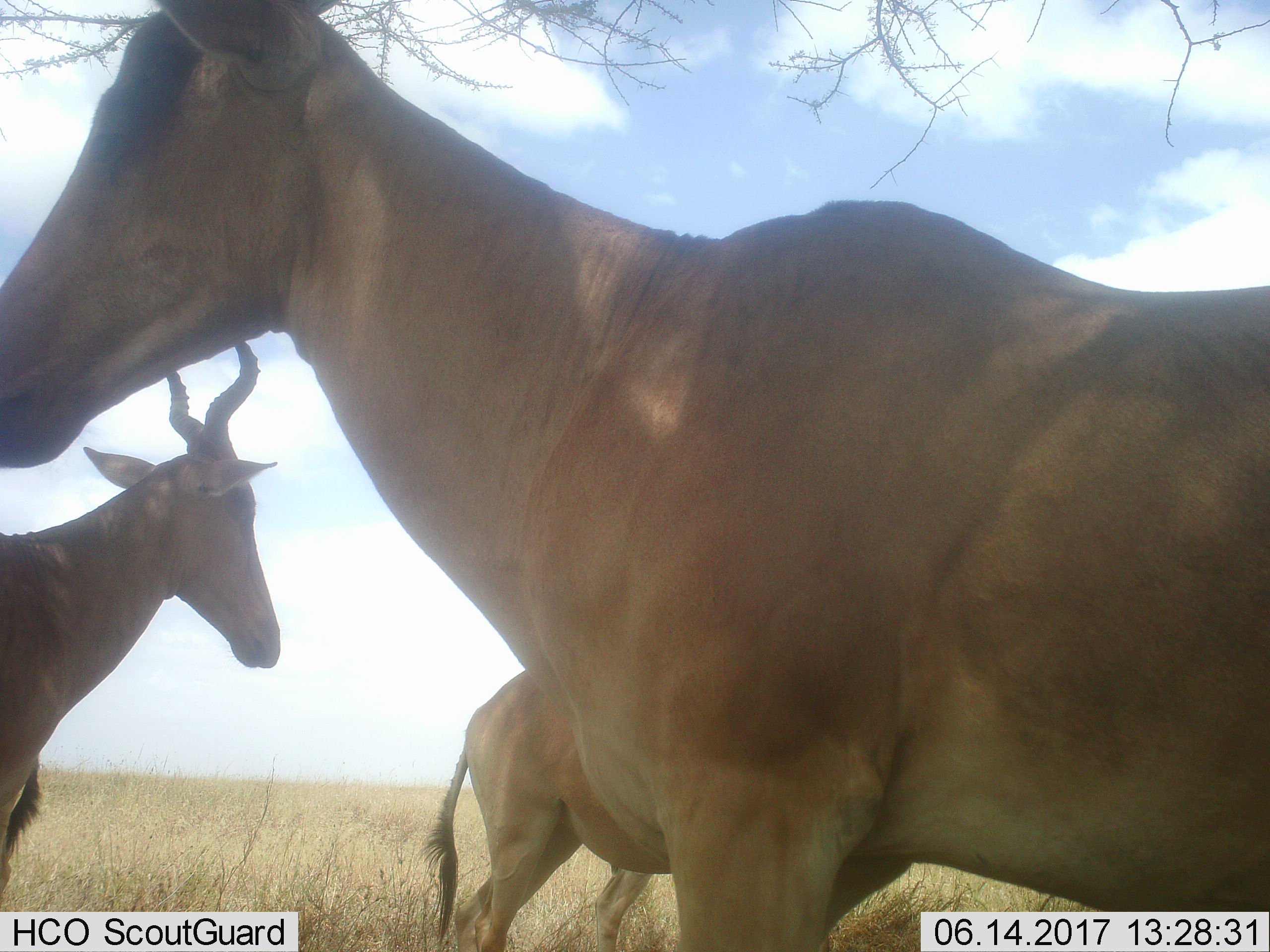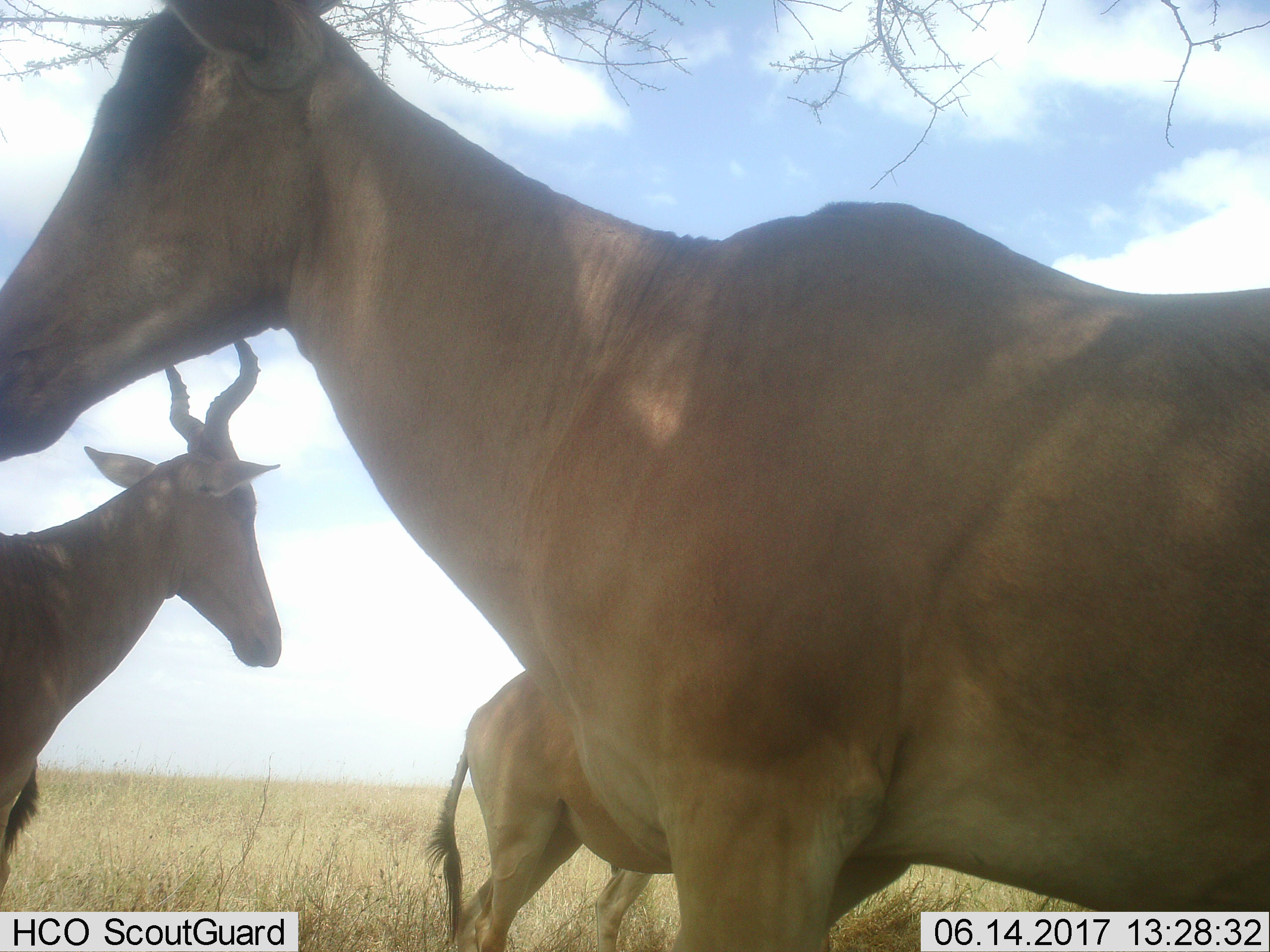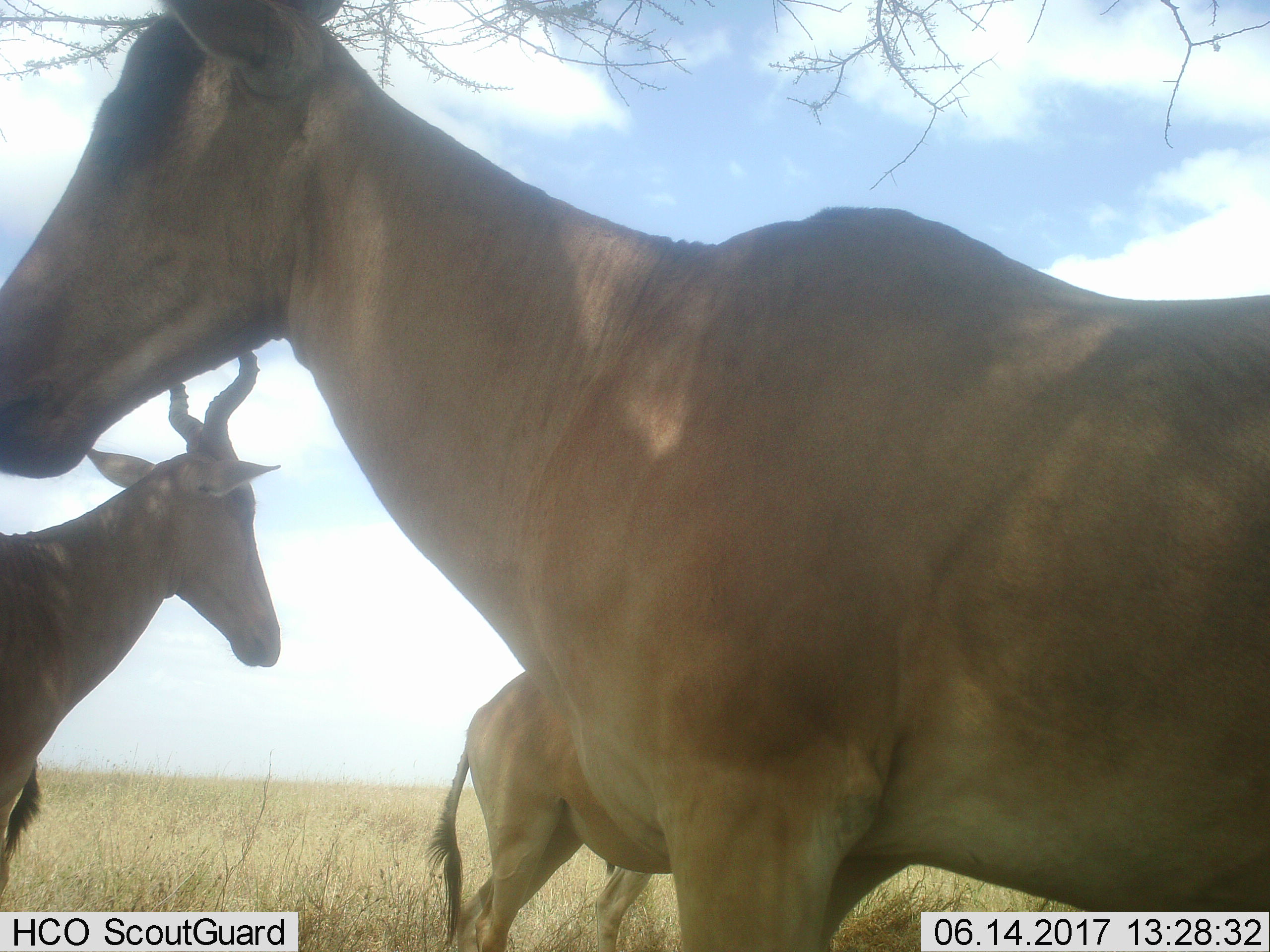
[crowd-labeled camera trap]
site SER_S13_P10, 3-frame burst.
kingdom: Animalia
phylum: Chordata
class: Mammalia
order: Artiodactyla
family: Bovidae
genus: Alcelaphus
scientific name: Alcelaphus buselaphus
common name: hartebeest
Hartebeest (Alcelaphus buselaphus), count 3. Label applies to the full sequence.